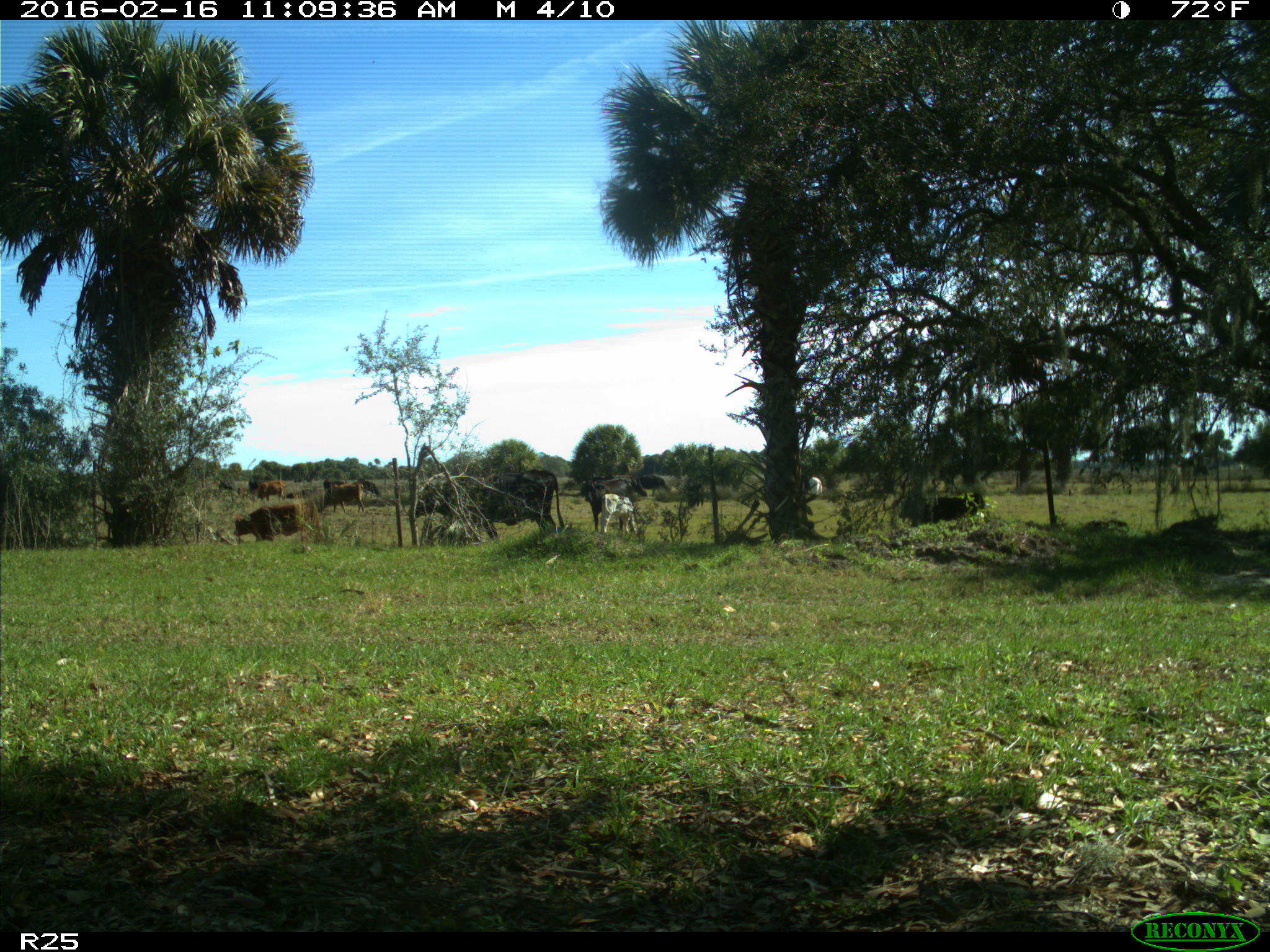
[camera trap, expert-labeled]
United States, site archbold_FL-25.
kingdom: Animalia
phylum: Chordata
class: Mammalia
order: Artiodactyla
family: Bovidae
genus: Bos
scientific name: Bos taurus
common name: domestic cow